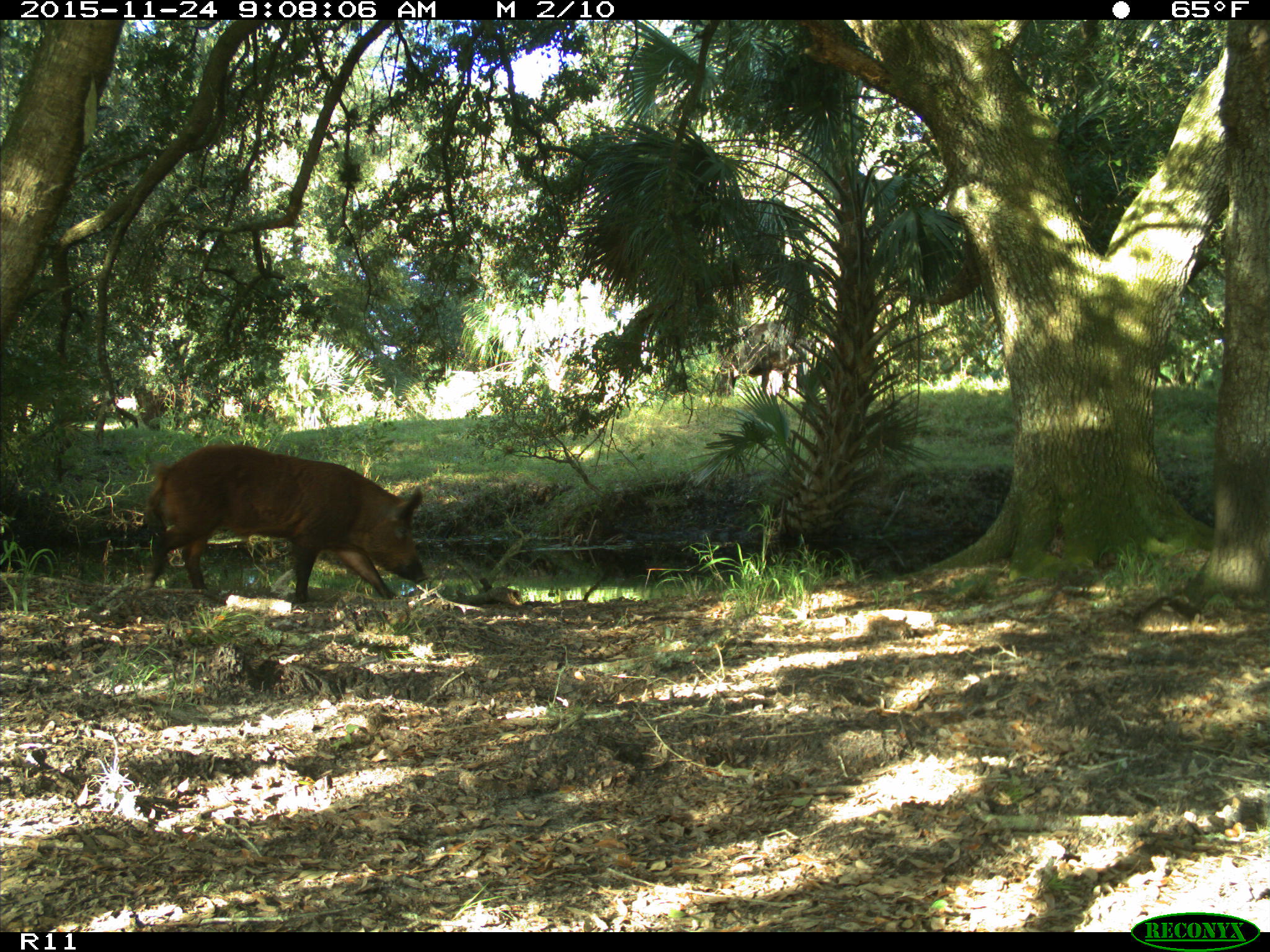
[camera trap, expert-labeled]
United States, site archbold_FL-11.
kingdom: Animalia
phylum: Chordata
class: Mammalia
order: Artiodactyla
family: Suidae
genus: Sus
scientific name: Sus scrofa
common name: wild boar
Sus scrofa (wild boar).